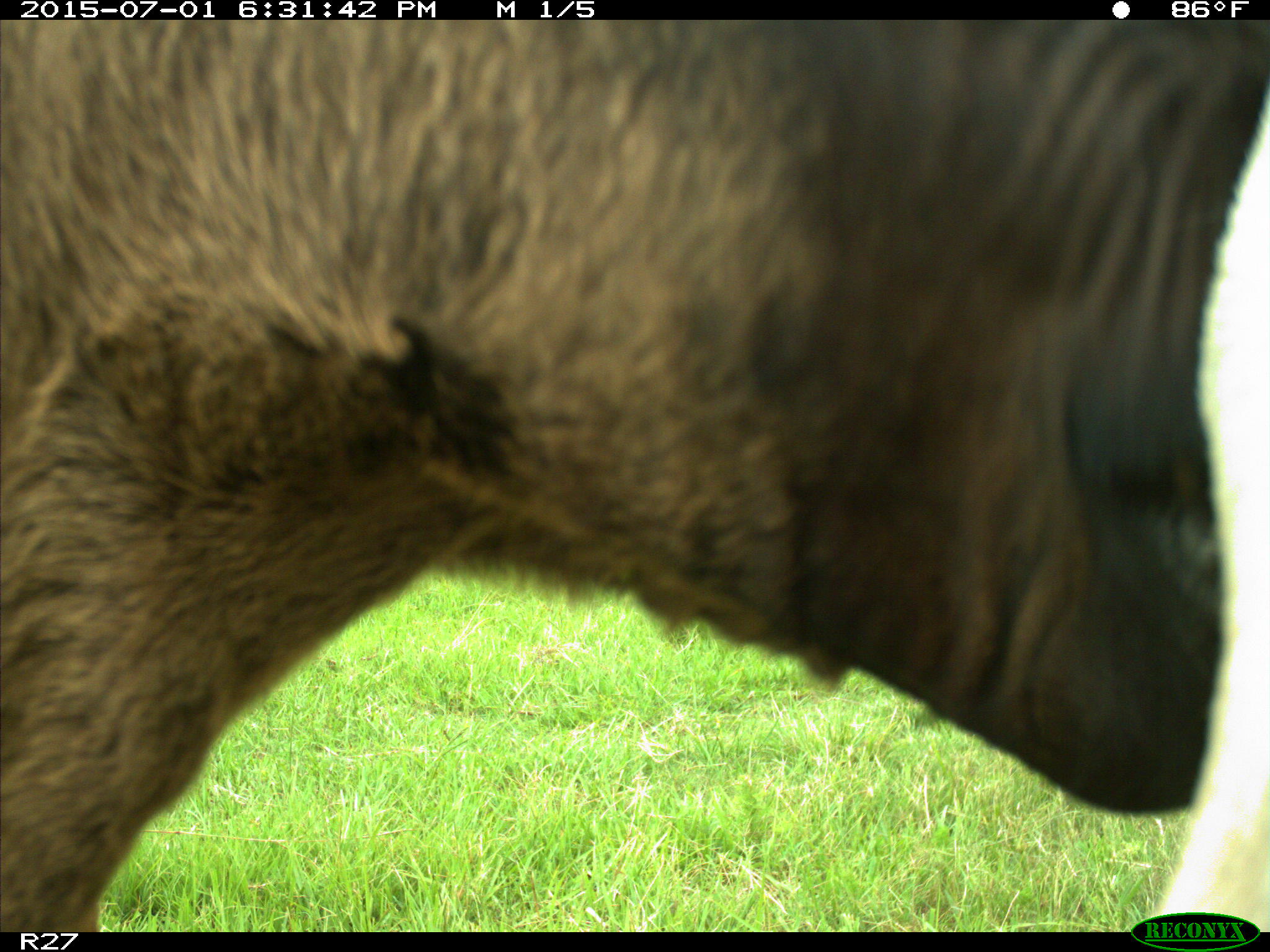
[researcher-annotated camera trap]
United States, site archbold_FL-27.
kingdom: Animalia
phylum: Chordata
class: Mammalia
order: Artiodactyla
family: Bovidae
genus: Bos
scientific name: Bos taurus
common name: domestic cow